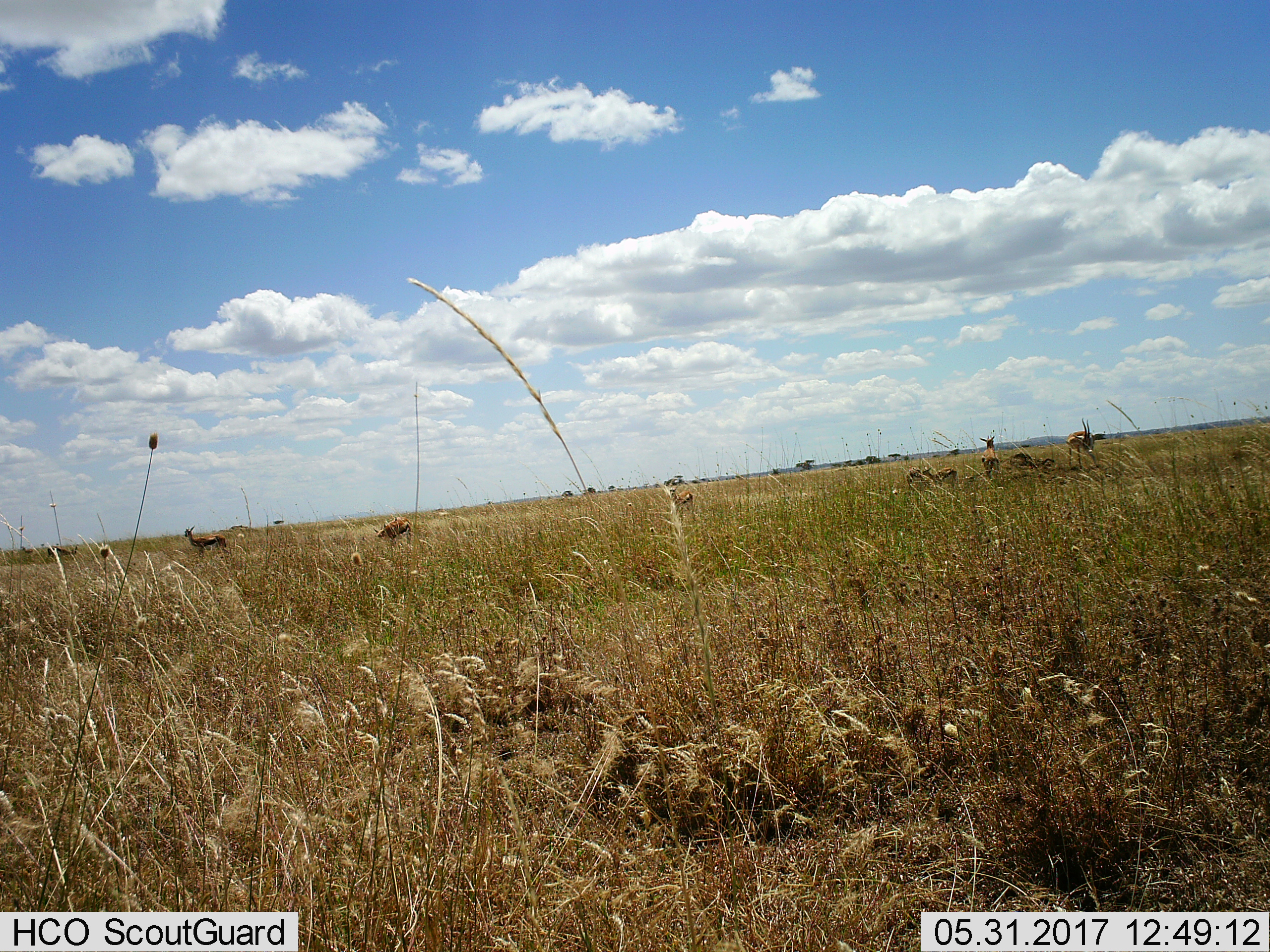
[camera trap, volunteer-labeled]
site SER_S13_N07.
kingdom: Animalia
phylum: Chordata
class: Mammalia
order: Artiodactyla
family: Bovidae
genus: Eudorcas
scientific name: Eudorcas thomsonii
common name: thomson's gazelle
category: gazellethomsons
Gazellethomsons (thomson's gazelle) (Eudorcas thomsonii), count 8. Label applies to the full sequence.